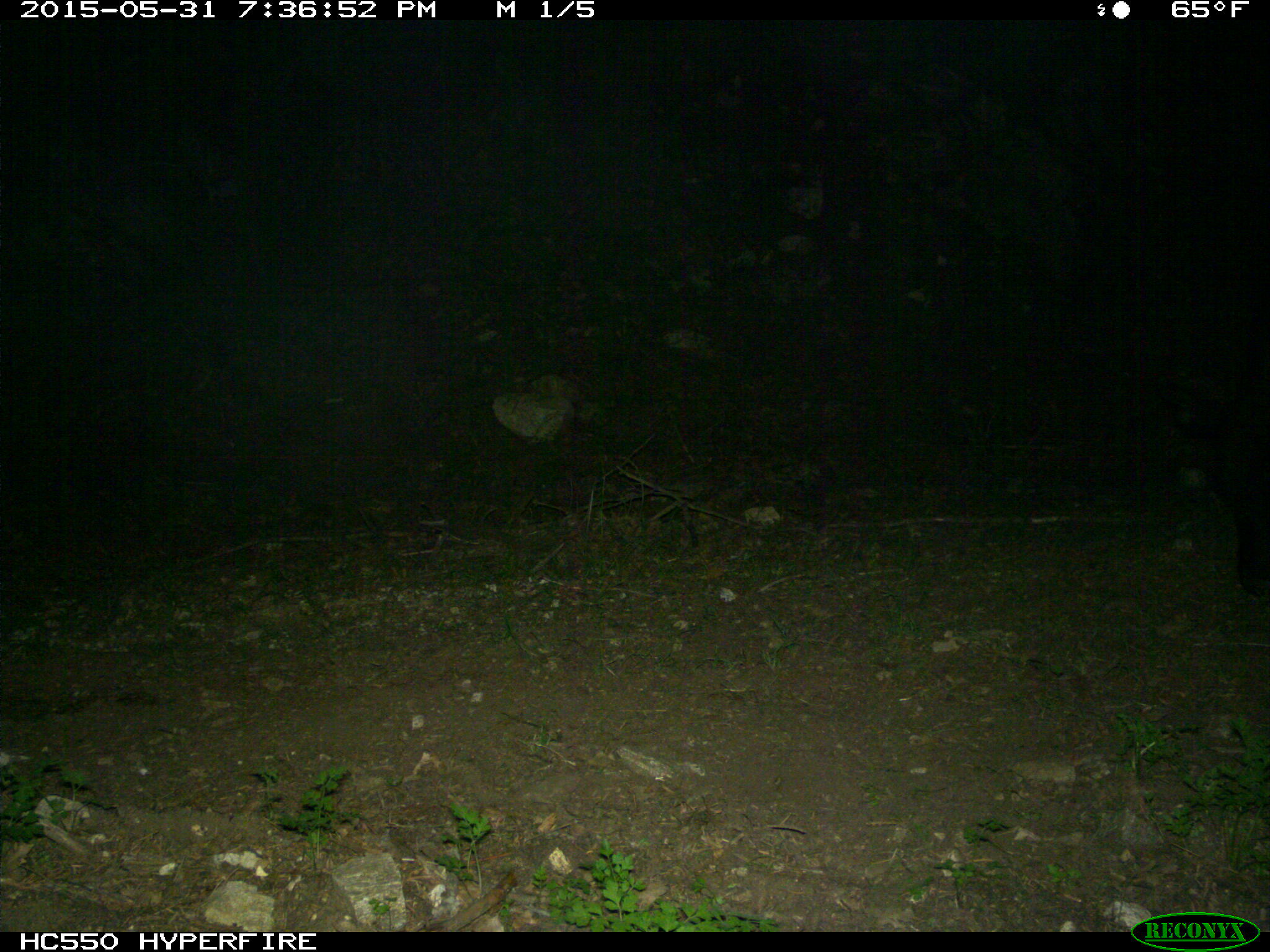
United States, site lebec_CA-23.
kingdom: Animalia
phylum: Chordata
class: Mammalia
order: Artiodactyla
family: Bovidae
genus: Bos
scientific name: Bos taurus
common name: domestic cow